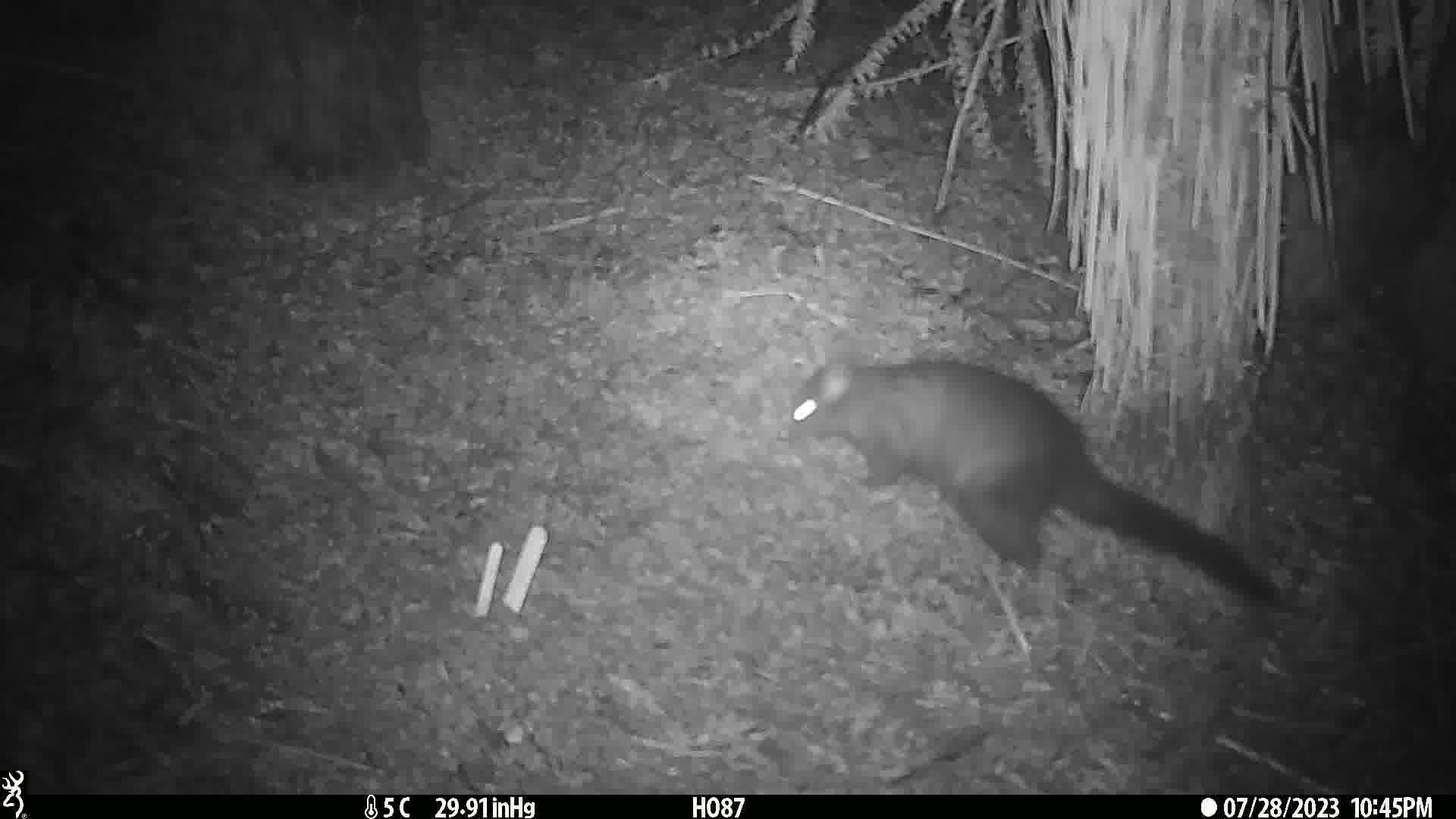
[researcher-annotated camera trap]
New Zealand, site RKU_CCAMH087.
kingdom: Animalia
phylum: Chordata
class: Mammalia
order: Diprotodontia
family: Phalangeridae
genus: Trichosurus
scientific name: Trichosurus vulpecula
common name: common brushtail possum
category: possum